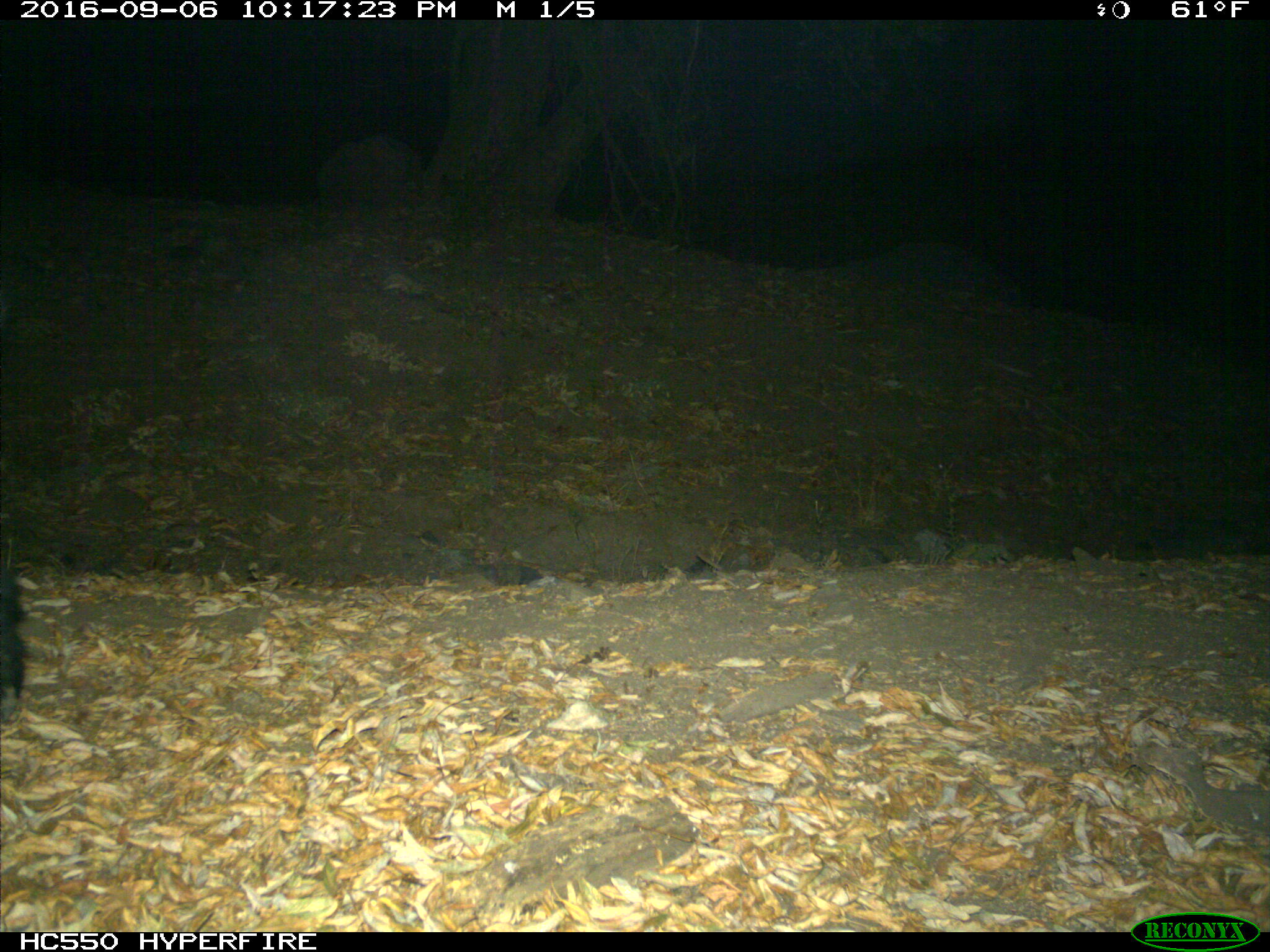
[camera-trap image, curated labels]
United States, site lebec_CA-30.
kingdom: Animalia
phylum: Chordata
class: Mammalia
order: Artiodactyla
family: Suidae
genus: Sus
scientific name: Sus scrofa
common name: wild boar